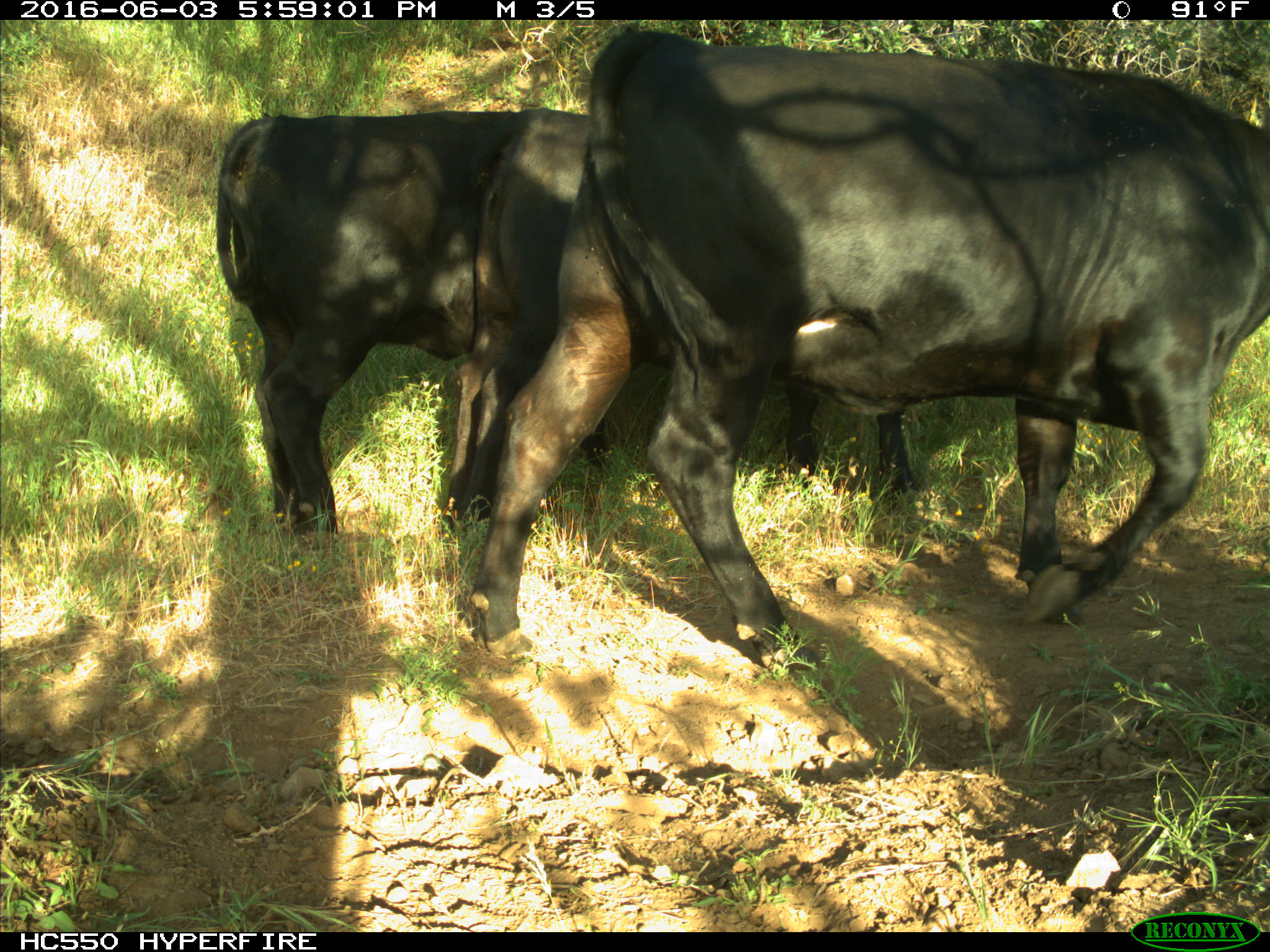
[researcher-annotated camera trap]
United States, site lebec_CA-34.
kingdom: Animalia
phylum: Chordata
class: Mammalia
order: Artiodactyla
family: Bovidae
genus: Bos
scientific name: Bos taurus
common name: domestic cow